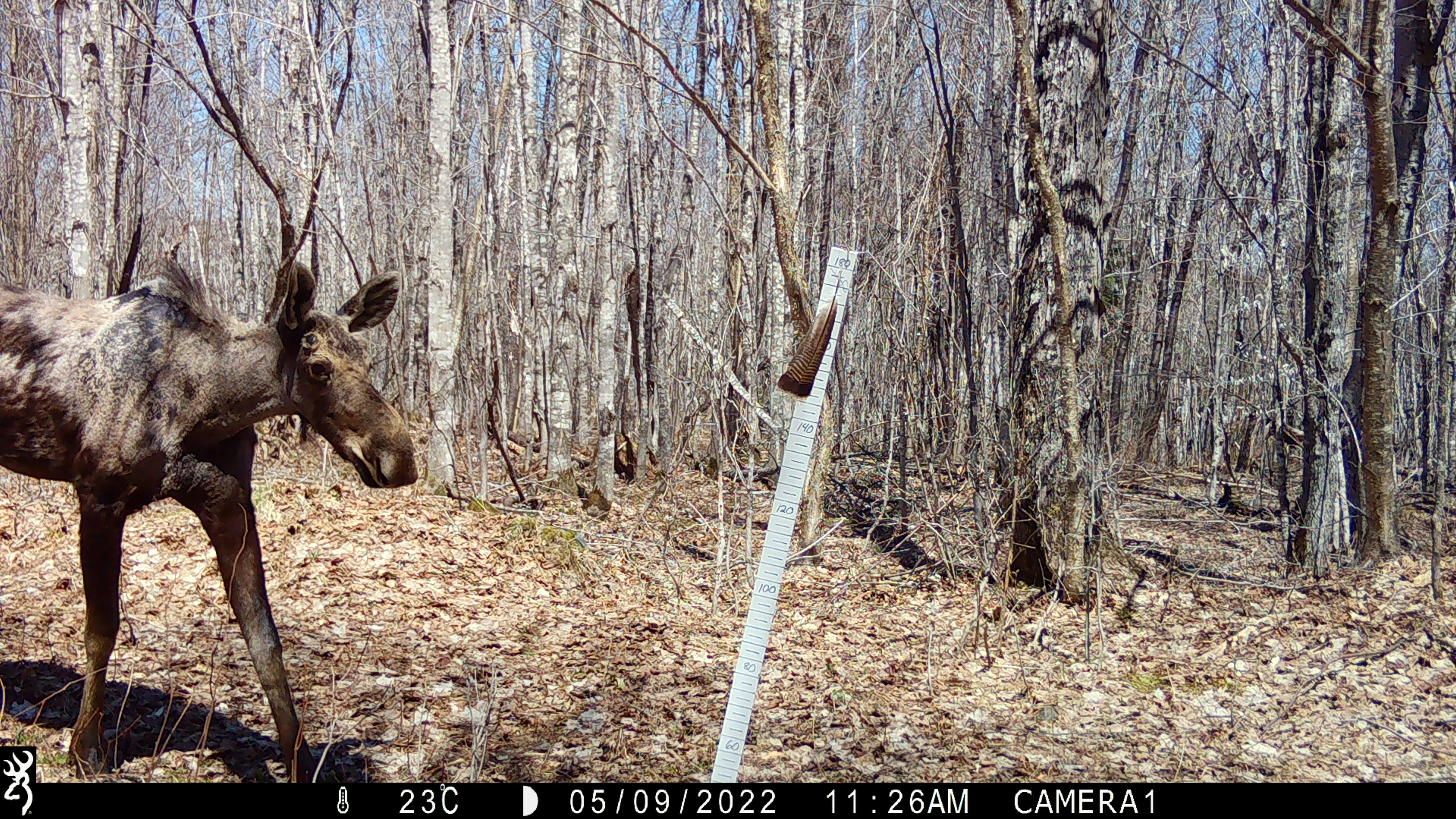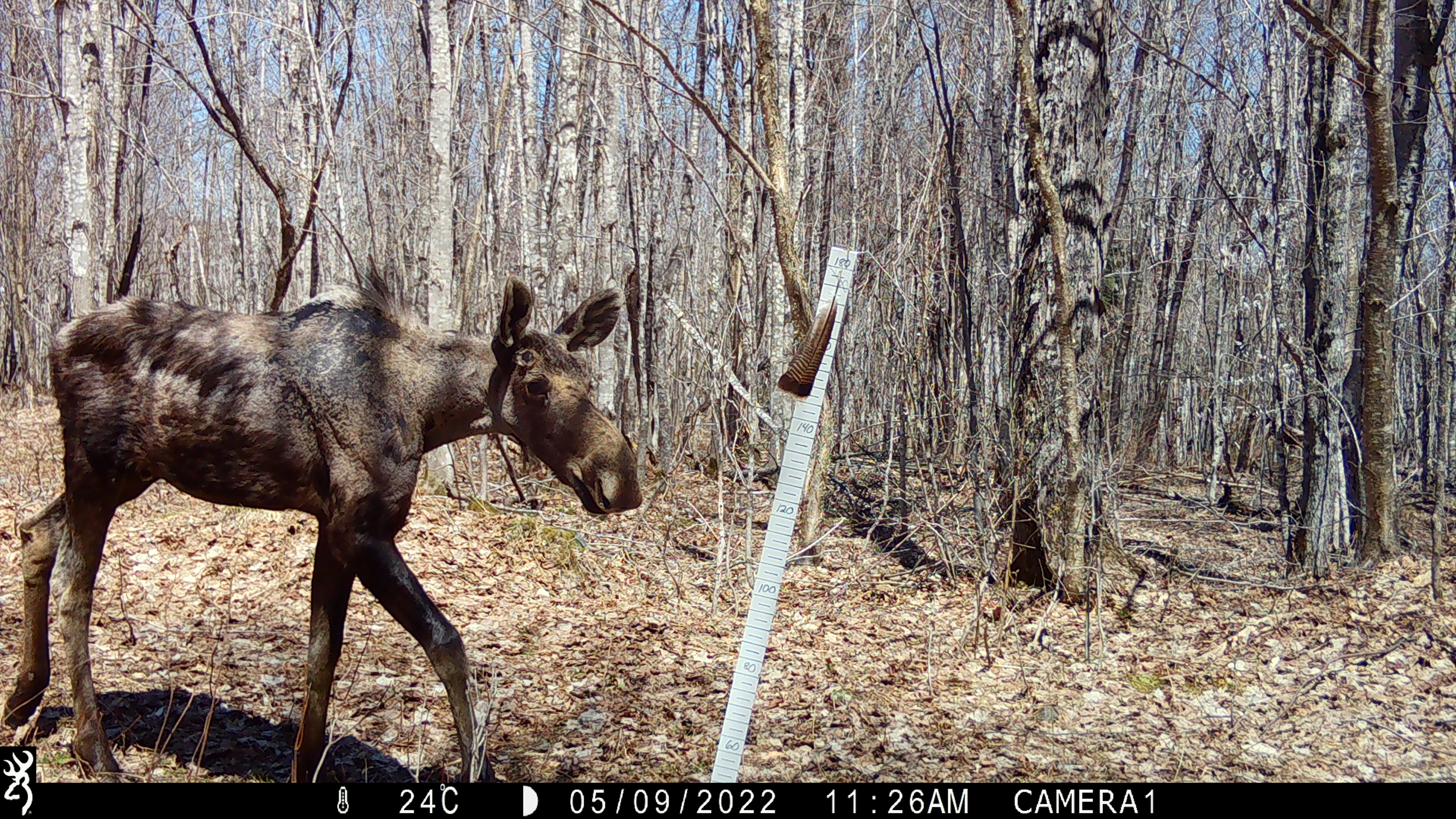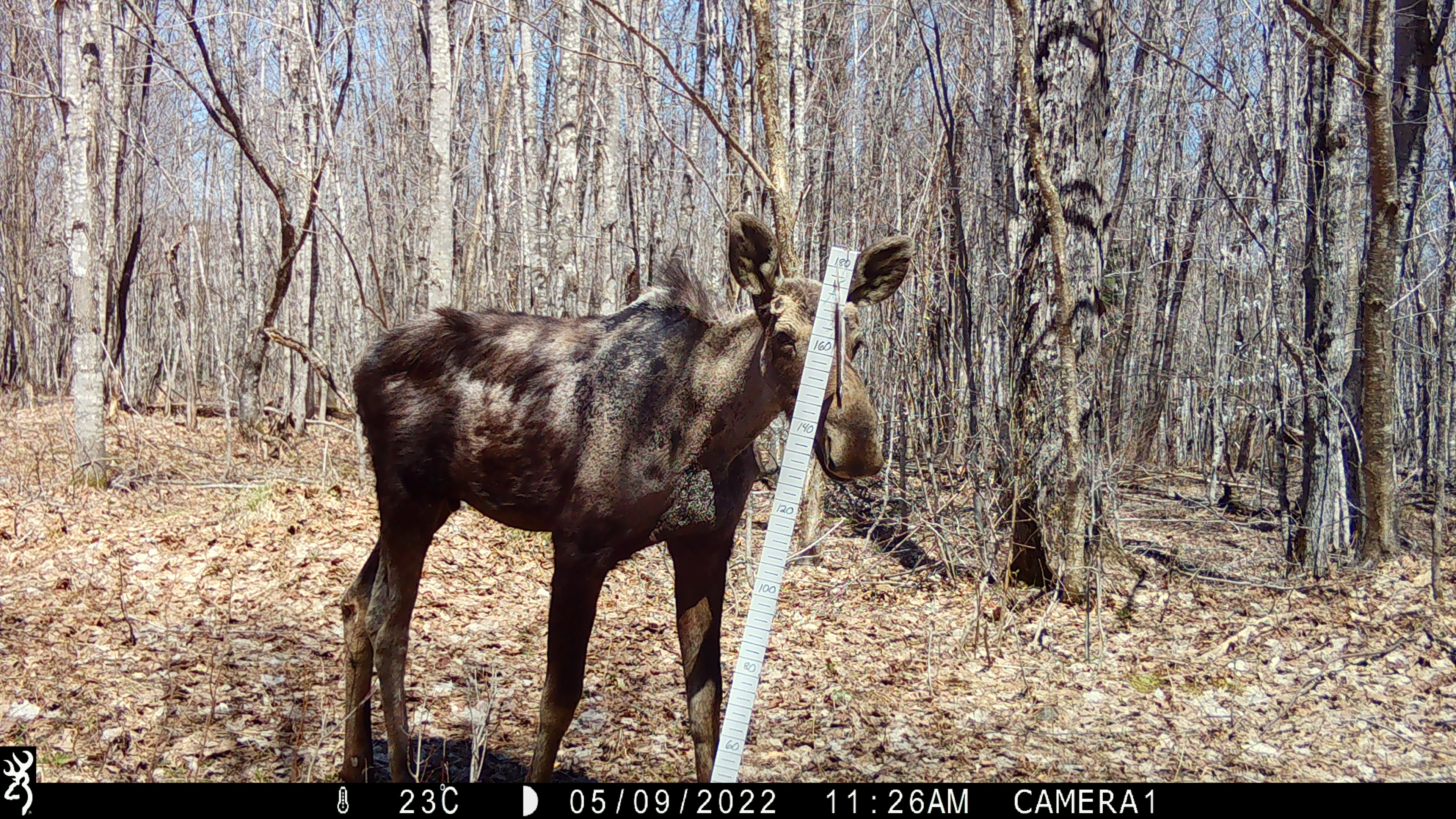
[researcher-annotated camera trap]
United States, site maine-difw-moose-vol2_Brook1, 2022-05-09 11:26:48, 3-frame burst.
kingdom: Animalia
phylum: Chordata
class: Mammalia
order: Artiodactyla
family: Cervidae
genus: Alces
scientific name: Alces alces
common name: moose